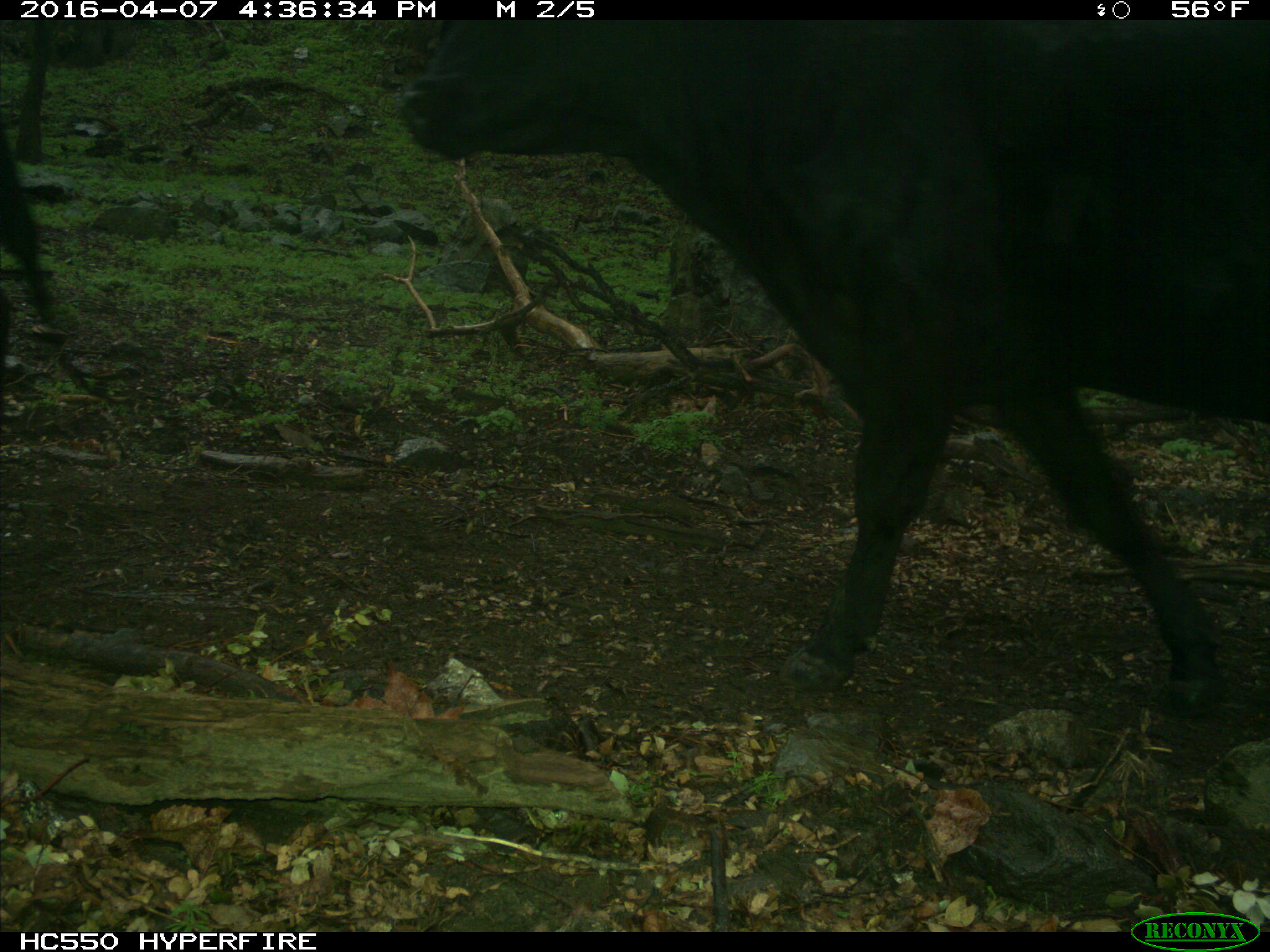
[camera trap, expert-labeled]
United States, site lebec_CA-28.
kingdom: Animalia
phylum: Chordata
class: Mammalia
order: Artiodactyla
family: Bovidae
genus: Bos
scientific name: Bos taurus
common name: domestic cow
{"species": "Bos taurus (domestic cow)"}